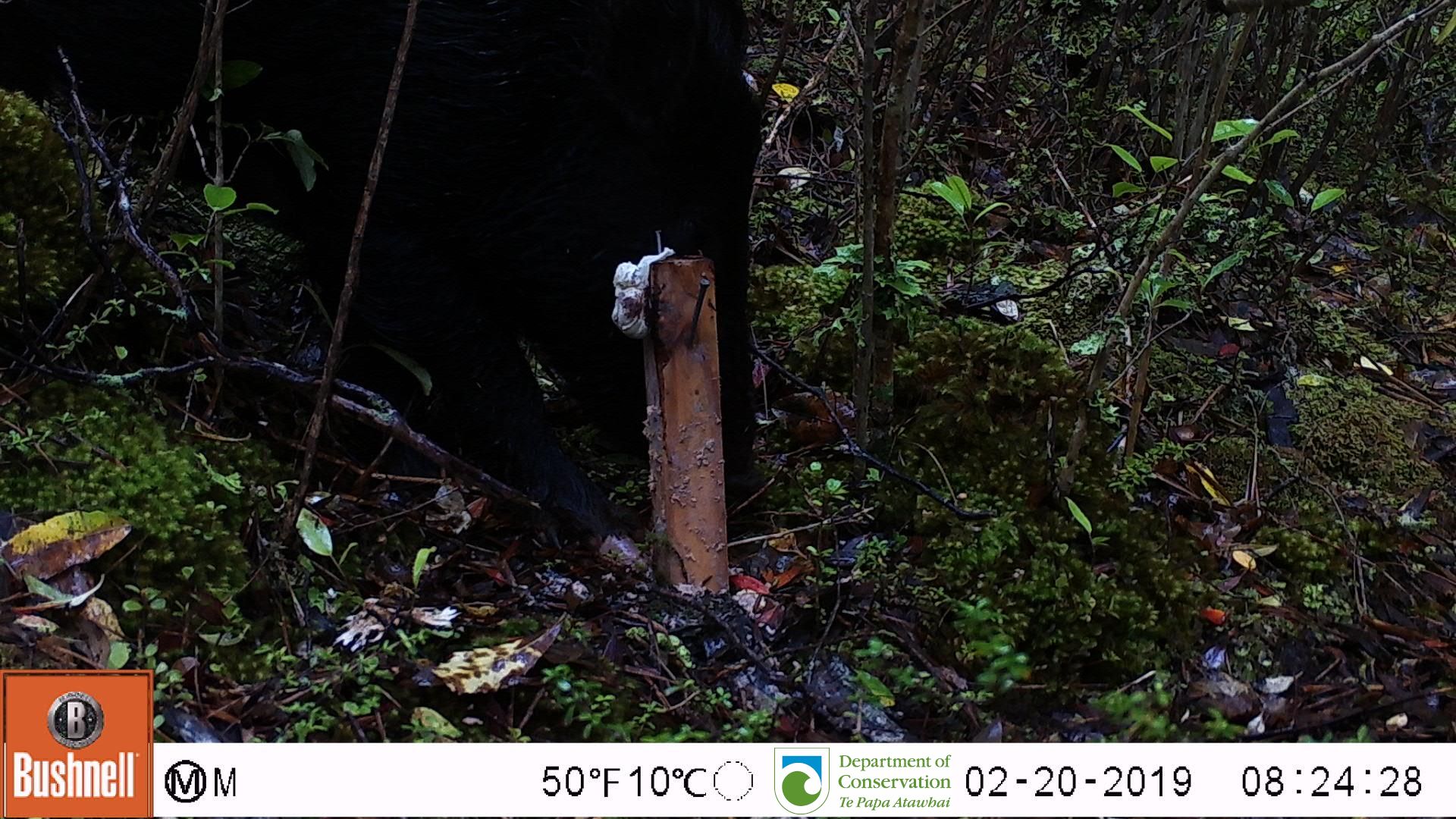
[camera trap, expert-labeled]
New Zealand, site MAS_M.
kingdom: Animalia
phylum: Chordata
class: Mammalia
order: Artiodactyla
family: Suidae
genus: Sus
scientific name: Sus scrofa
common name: pig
Pig (Sus scrofa).